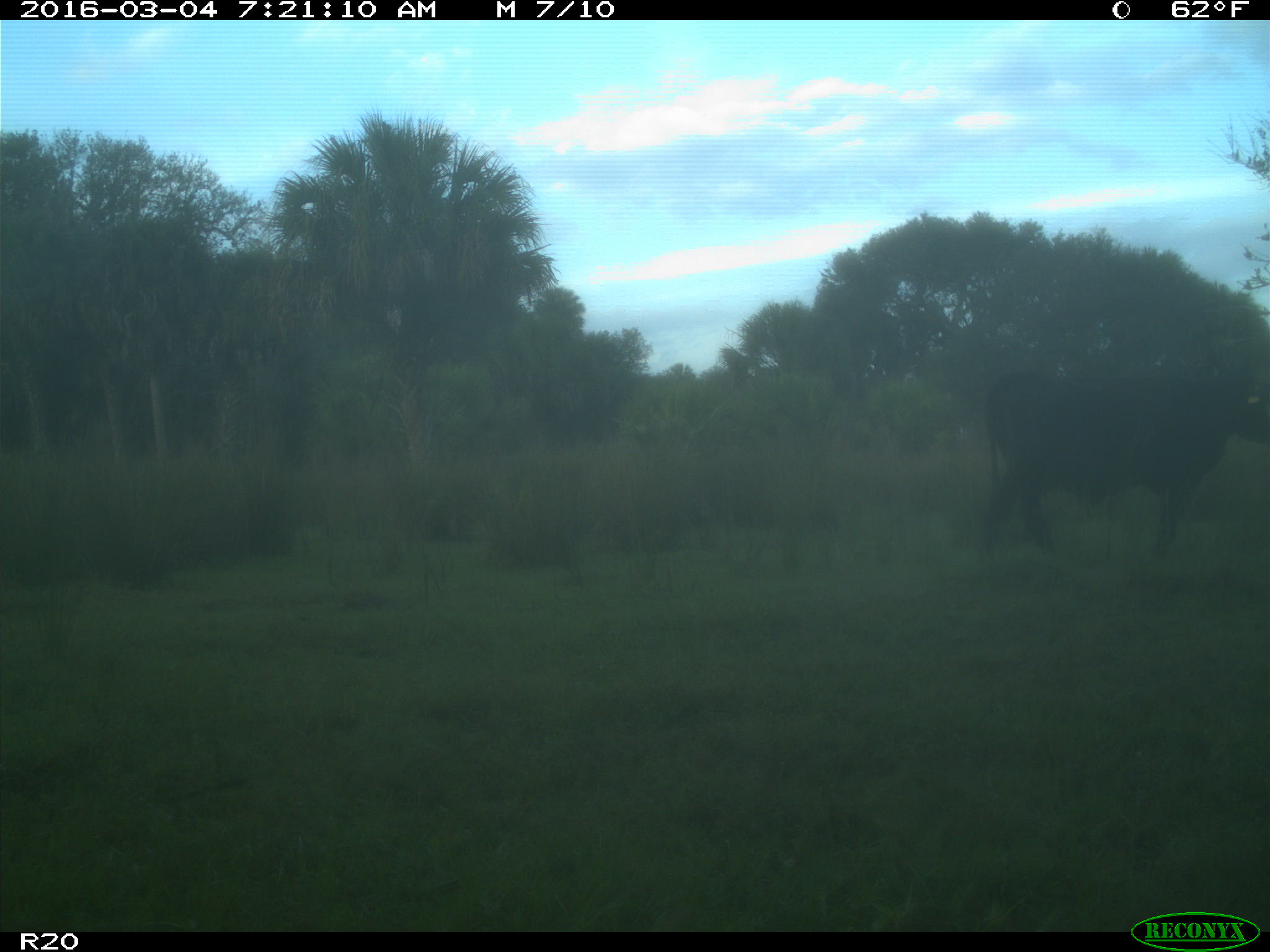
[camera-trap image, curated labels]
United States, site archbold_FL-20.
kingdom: Animalia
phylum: Chordata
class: Mammalia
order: Artiodactyla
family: Bovidae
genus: Bos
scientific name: Bos taurus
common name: domestic cow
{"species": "Bos taurus (domestic cow)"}